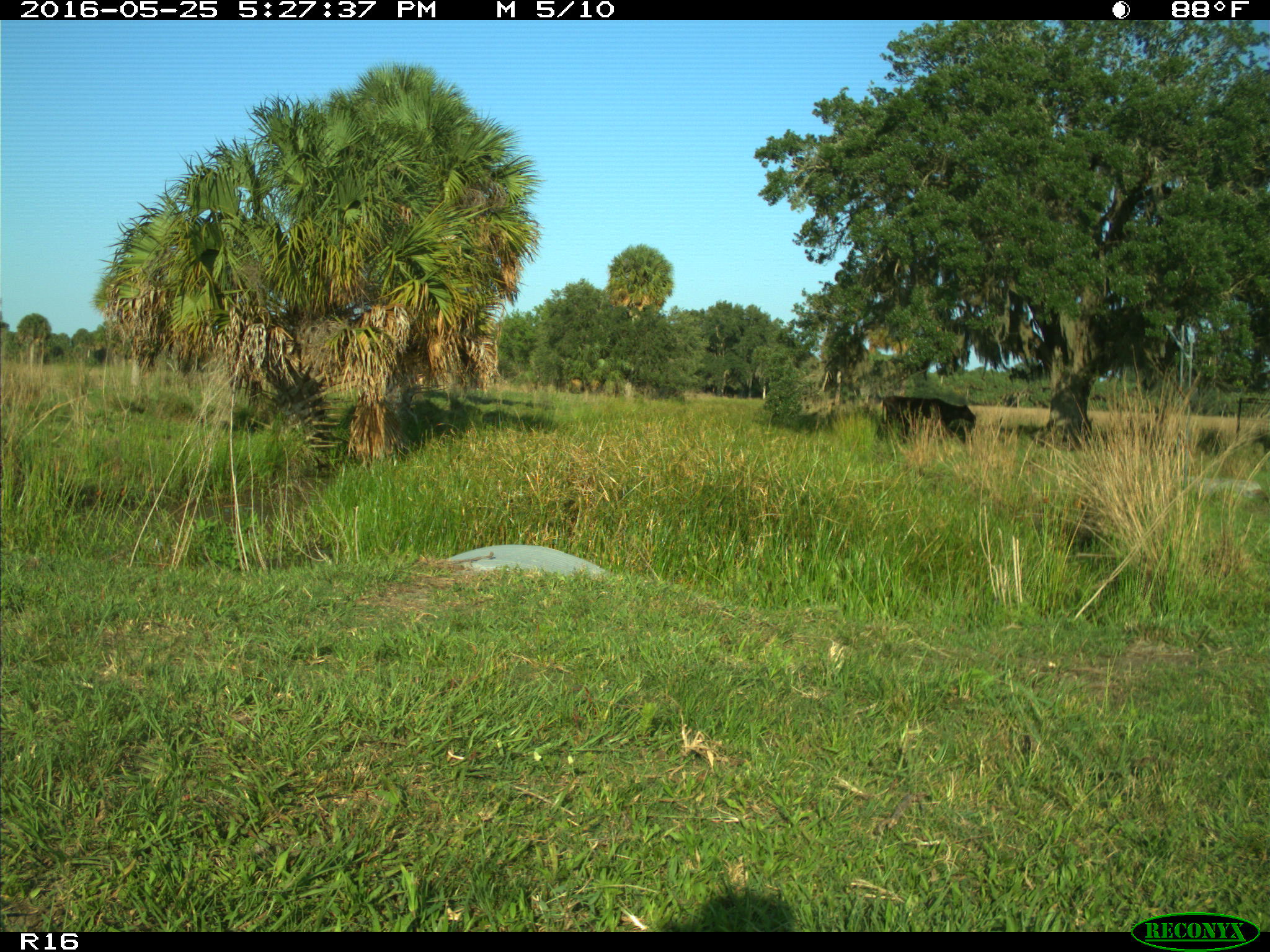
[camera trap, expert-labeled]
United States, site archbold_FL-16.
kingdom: Animalia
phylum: Chordata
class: Mammalia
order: Artiodactyla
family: Bovidae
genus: Bos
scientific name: Bos taurus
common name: domestic cow